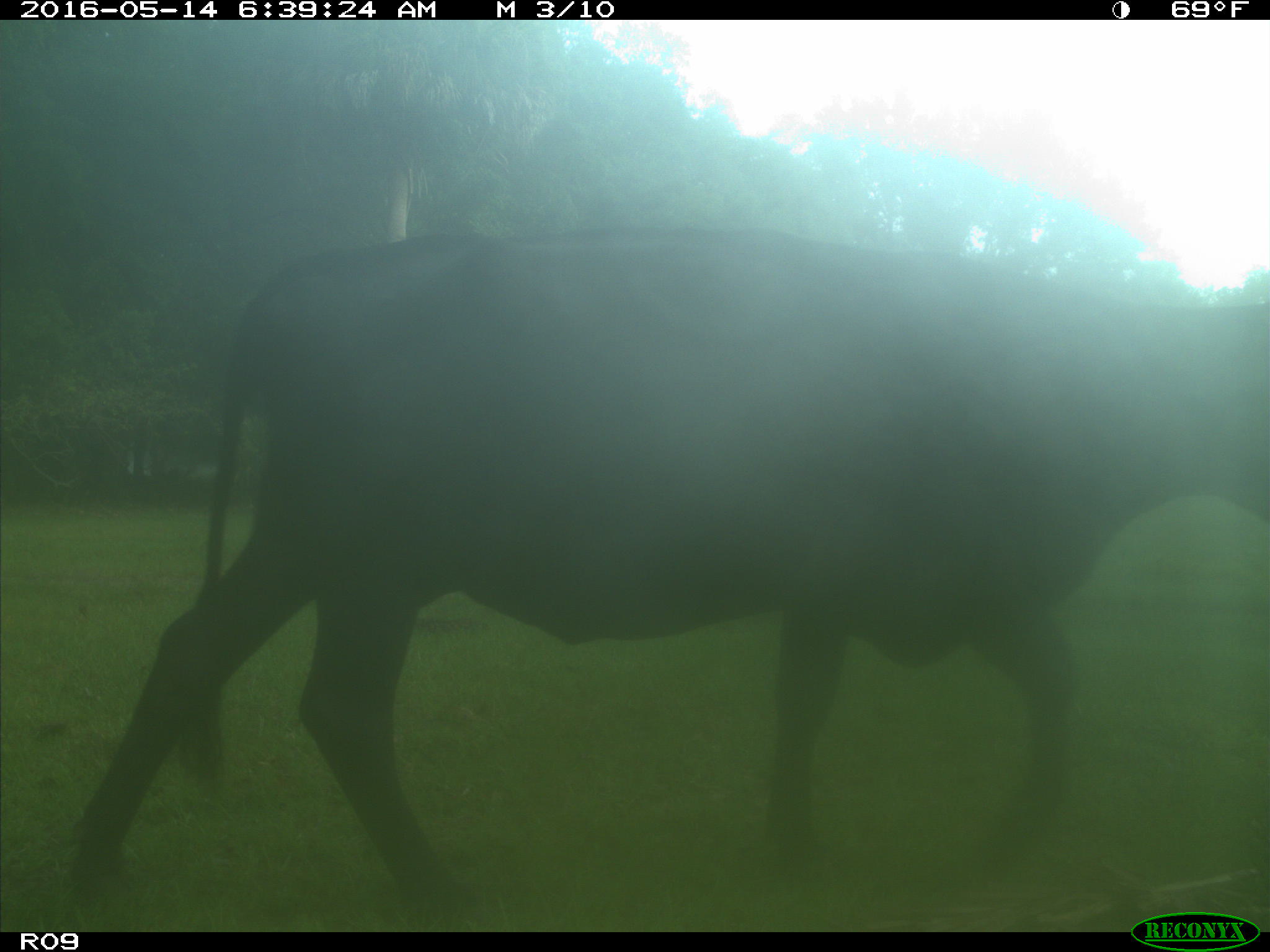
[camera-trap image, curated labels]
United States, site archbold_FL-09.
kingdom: Animalia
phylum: Chordata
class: Mammalia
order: Artiodactyla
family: Bovidae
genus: Bos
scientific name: Bos taurus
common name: domestic cow